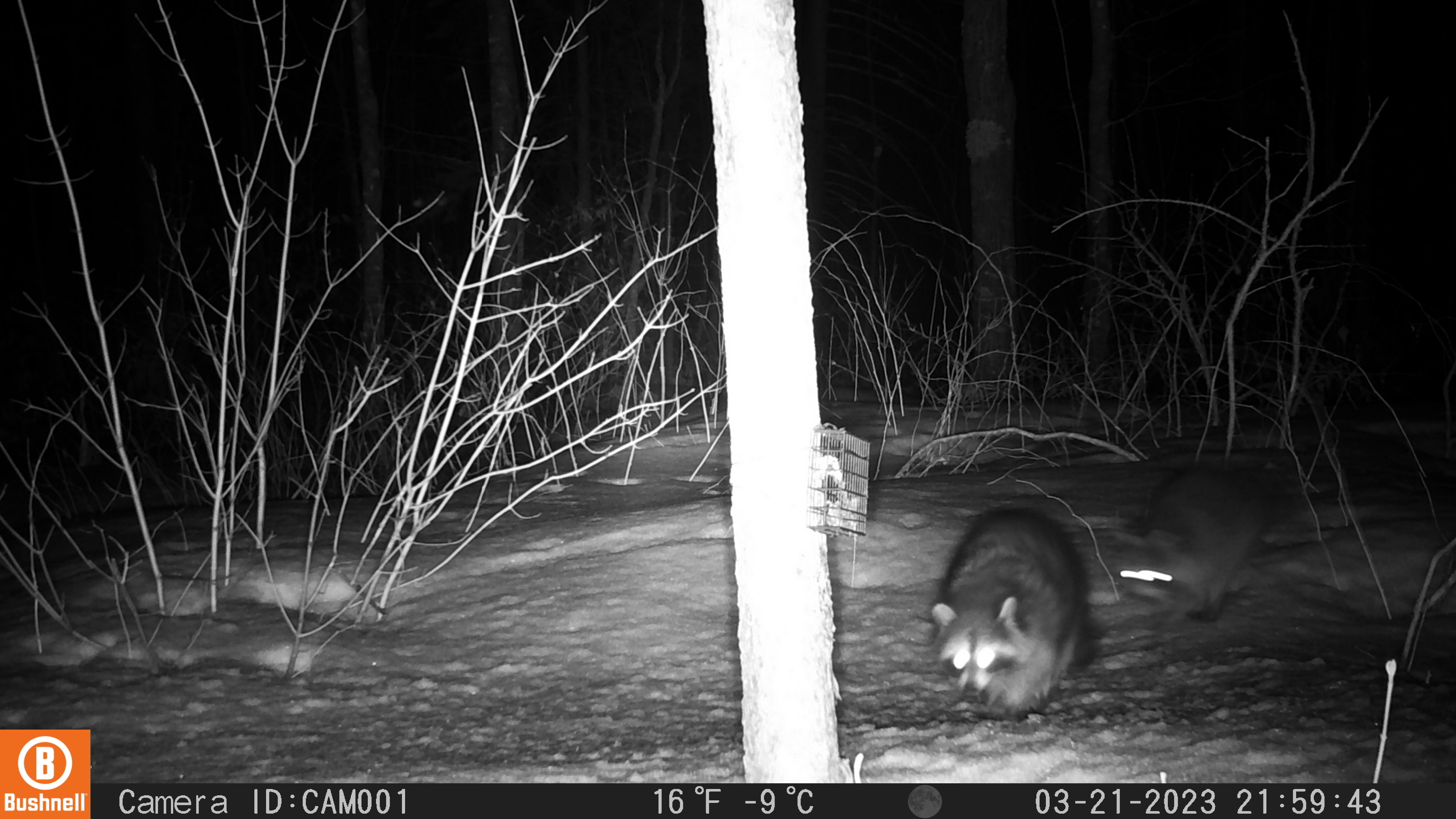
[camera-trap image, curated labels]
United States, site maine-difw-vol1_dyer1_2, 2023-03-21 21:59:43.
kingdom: Animalia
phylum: Chordata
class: Mammalia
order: Carnivora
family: Procyonidae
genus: Procyon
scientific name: Procyon lotor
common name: raccoon